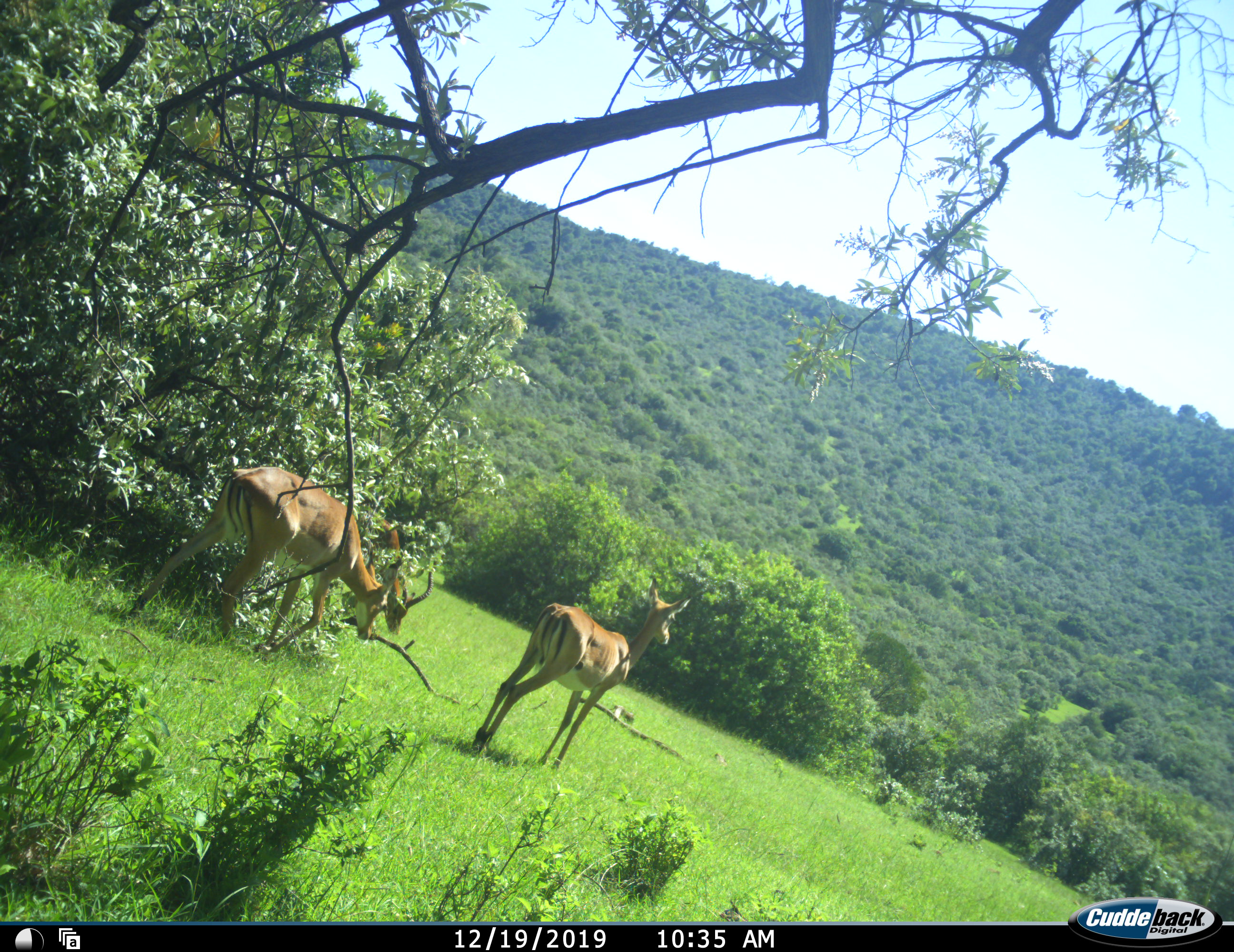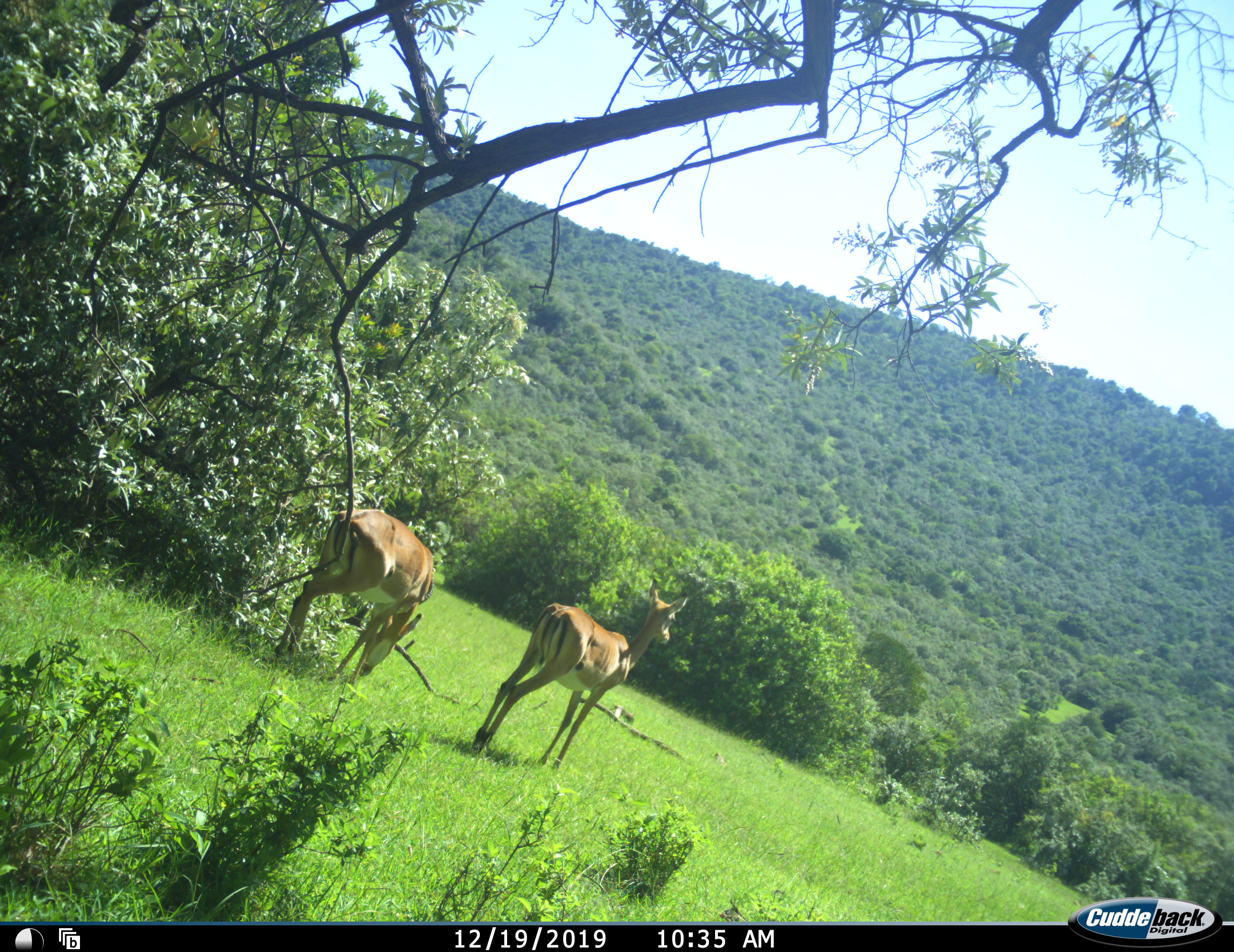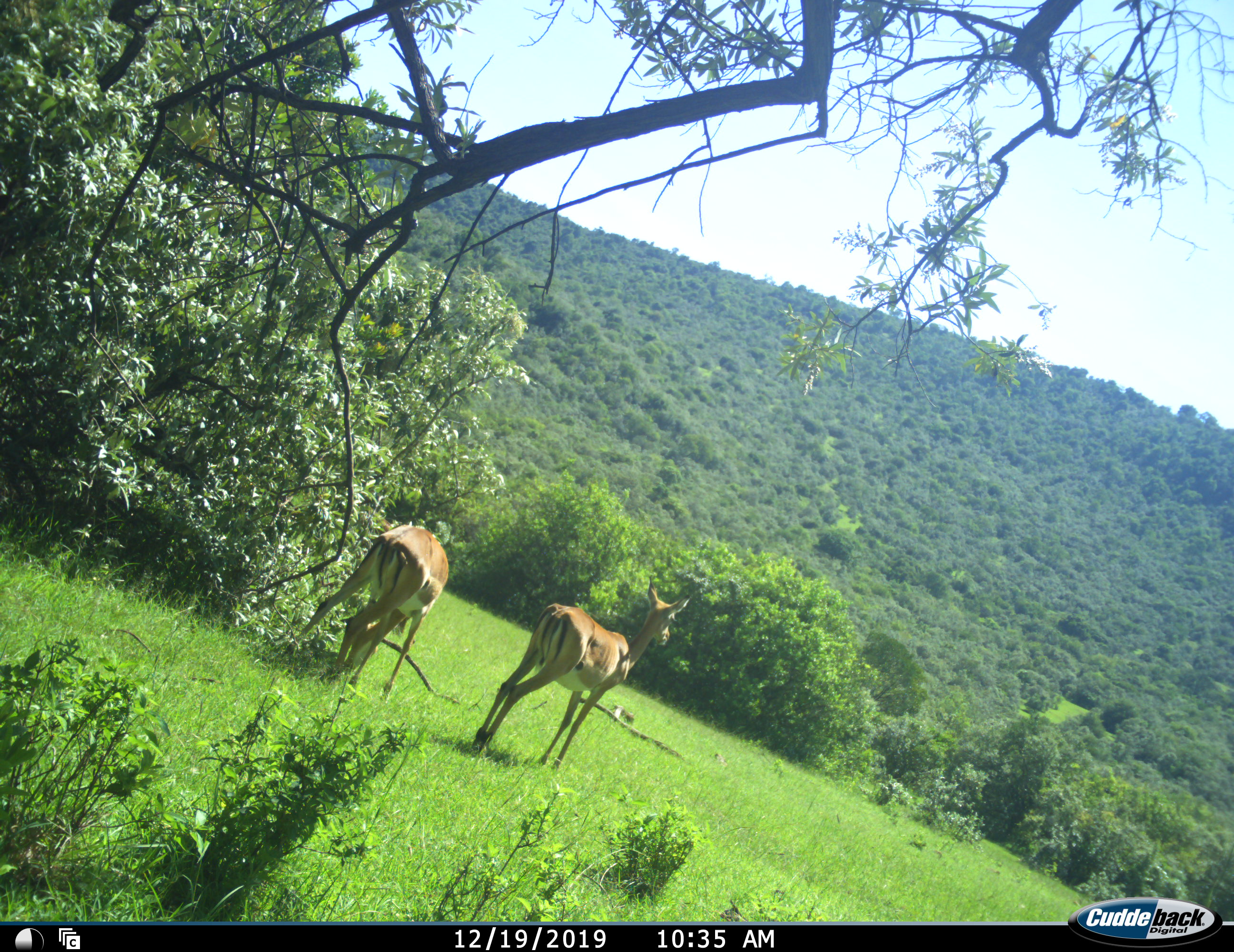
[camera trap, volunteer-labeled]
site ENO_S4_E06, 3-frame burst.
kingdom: Animalia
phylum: Chordata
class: Mammalia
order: Artiodactyla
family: Bovidae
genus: Aepyceros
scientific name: Aepyceros melampus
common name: impala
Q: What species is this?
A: Impala (Aepyceros melampus).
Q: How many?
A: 3.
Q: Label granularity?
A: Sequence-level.